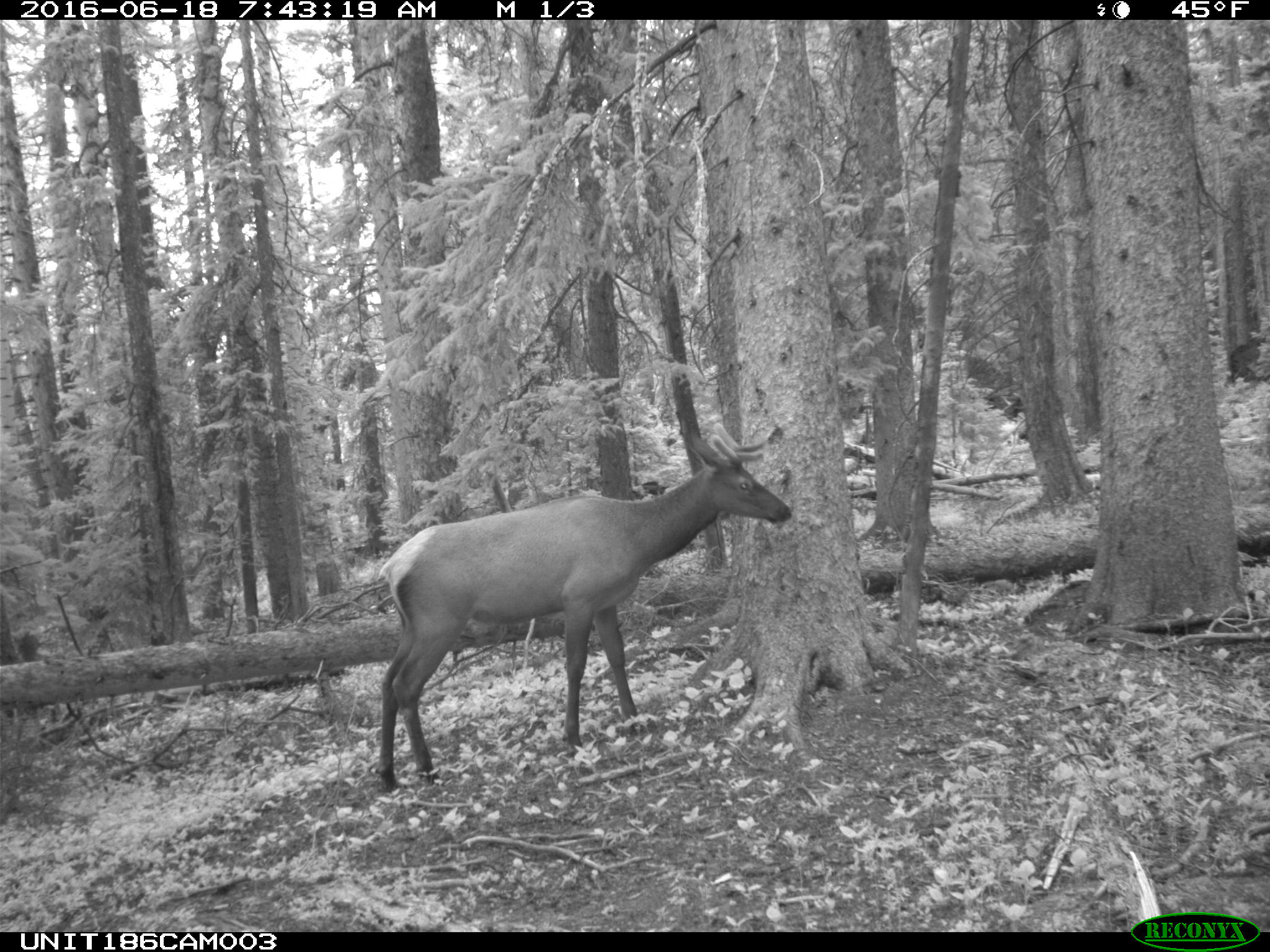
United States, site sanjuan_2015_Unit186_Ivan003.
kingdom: Animalia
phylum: Chordata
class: Mammalia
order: Artiodactyla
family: Cervidae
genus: Cervus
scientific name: Cervus elaphus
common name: red deer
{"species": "Cervus elaphus (red deer)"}